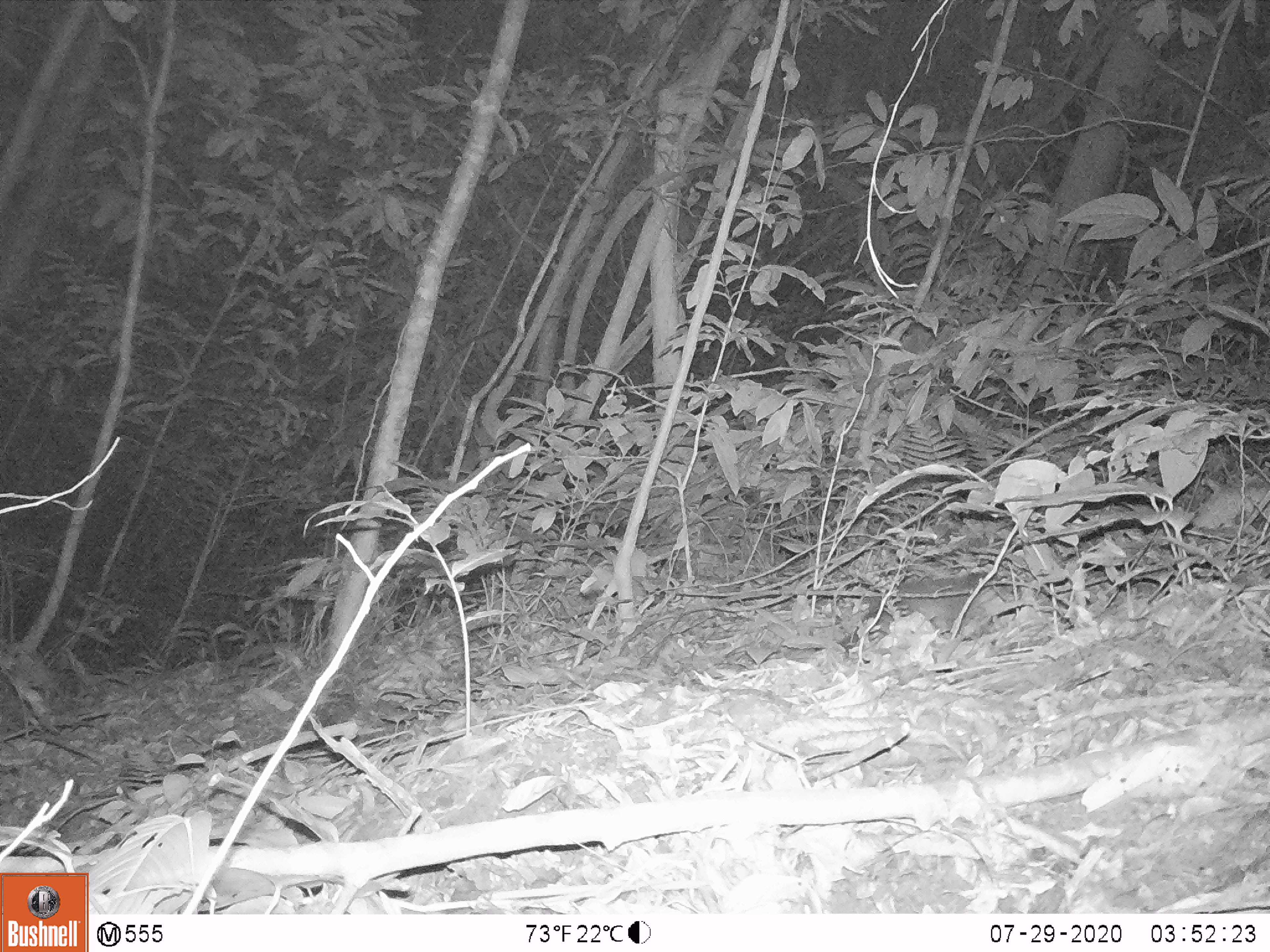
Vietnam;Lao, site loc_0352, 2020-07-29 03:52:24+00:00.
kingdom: Animalia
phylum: Chordata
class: Mammalia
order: Carnivora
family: Mustelidae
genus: Melogale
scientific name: Melogale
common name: ferret badger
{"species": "ferret badger (Melogale)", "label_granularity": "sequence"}